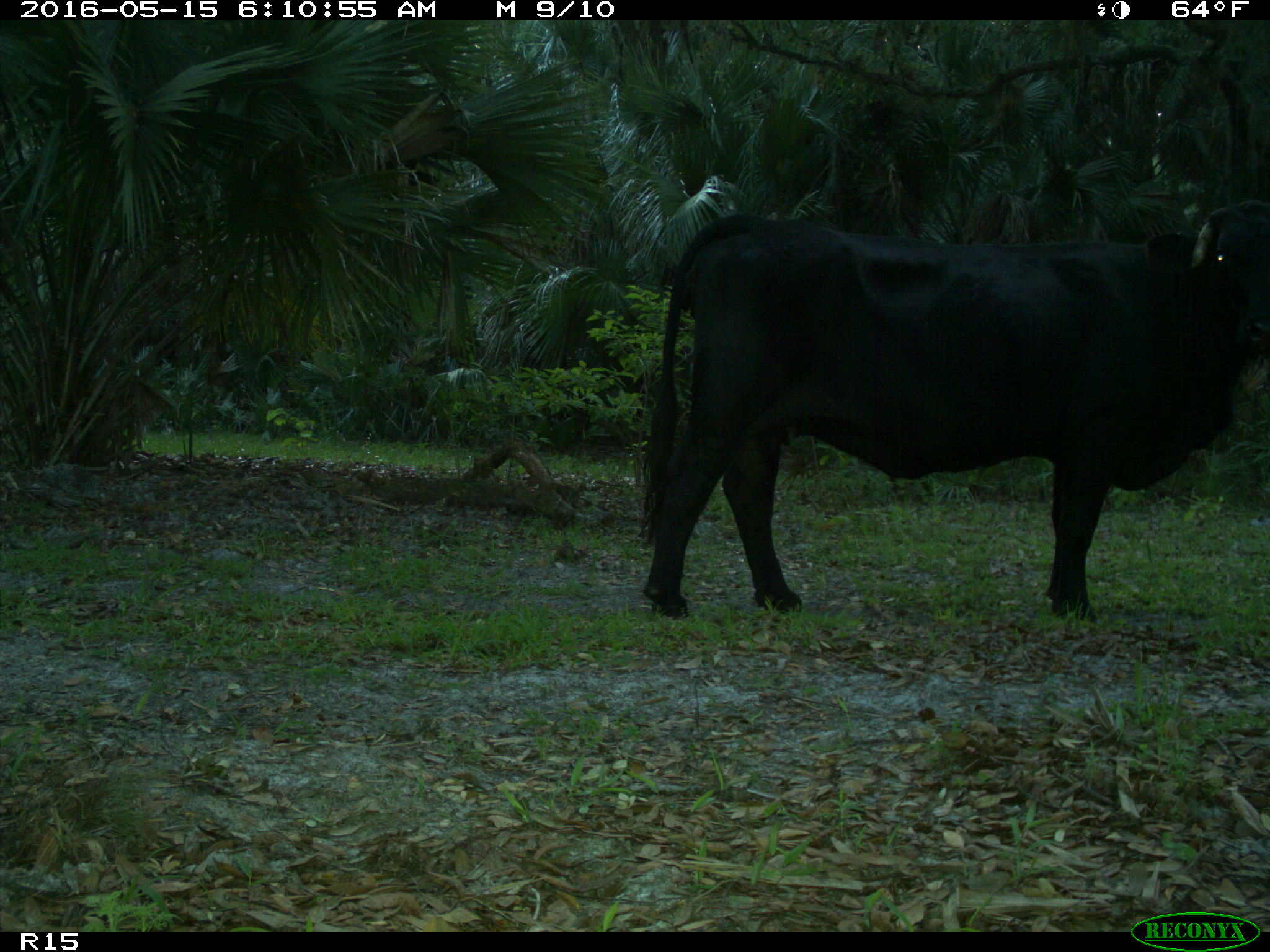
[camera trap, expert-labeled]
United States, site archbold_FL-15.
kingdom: Animalia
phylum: Chordata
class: Mammalia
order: Artiodactyla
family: Bovidae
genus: Bos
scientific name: Bos taurus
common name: domestic cow